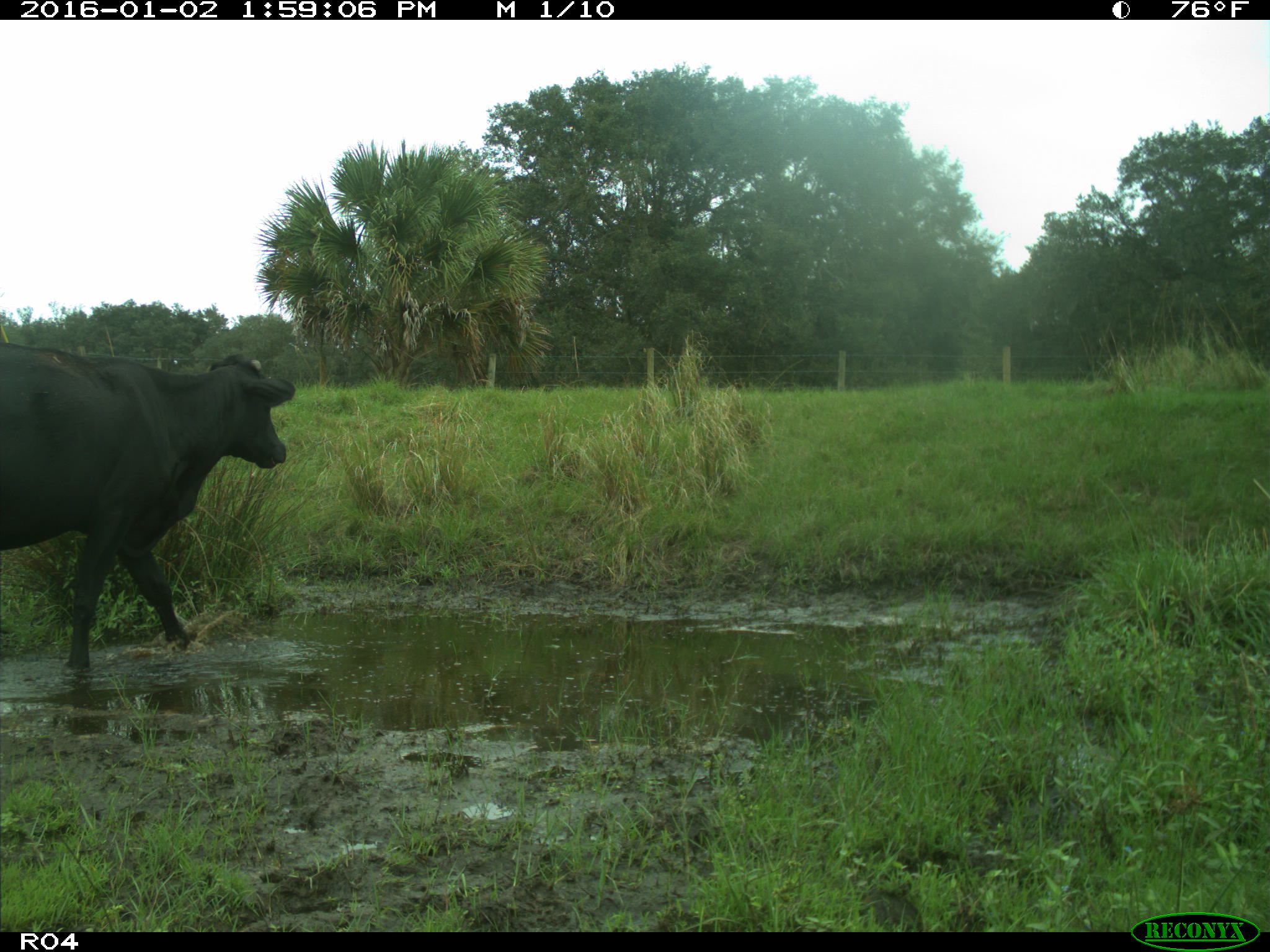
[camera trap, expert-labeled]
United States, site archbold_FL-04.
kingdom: Animalia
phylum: Chordata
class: Mammalia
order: Artiodactyla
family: Bovidae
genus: Bos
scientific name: Bos taurus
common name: domestic cow